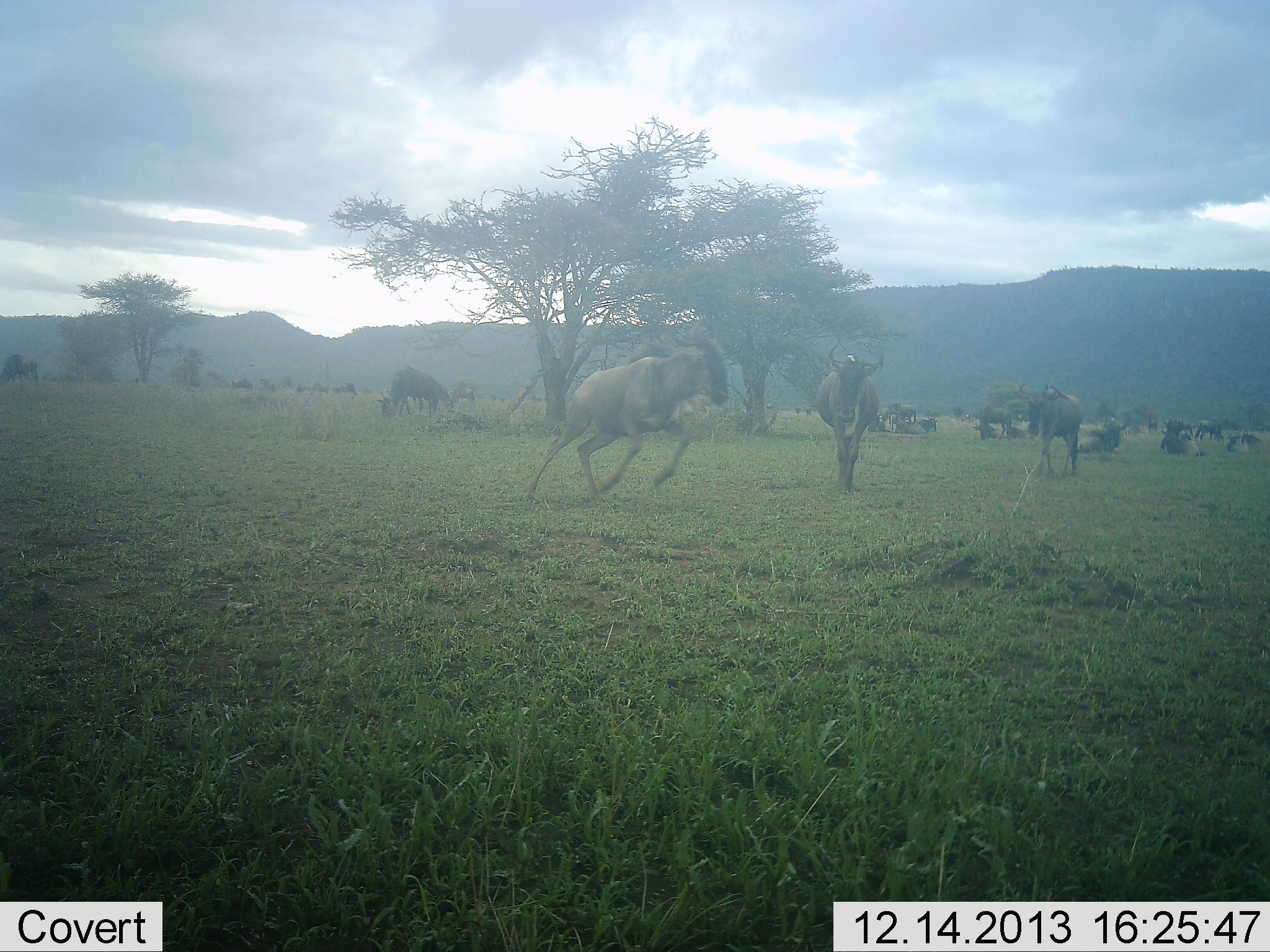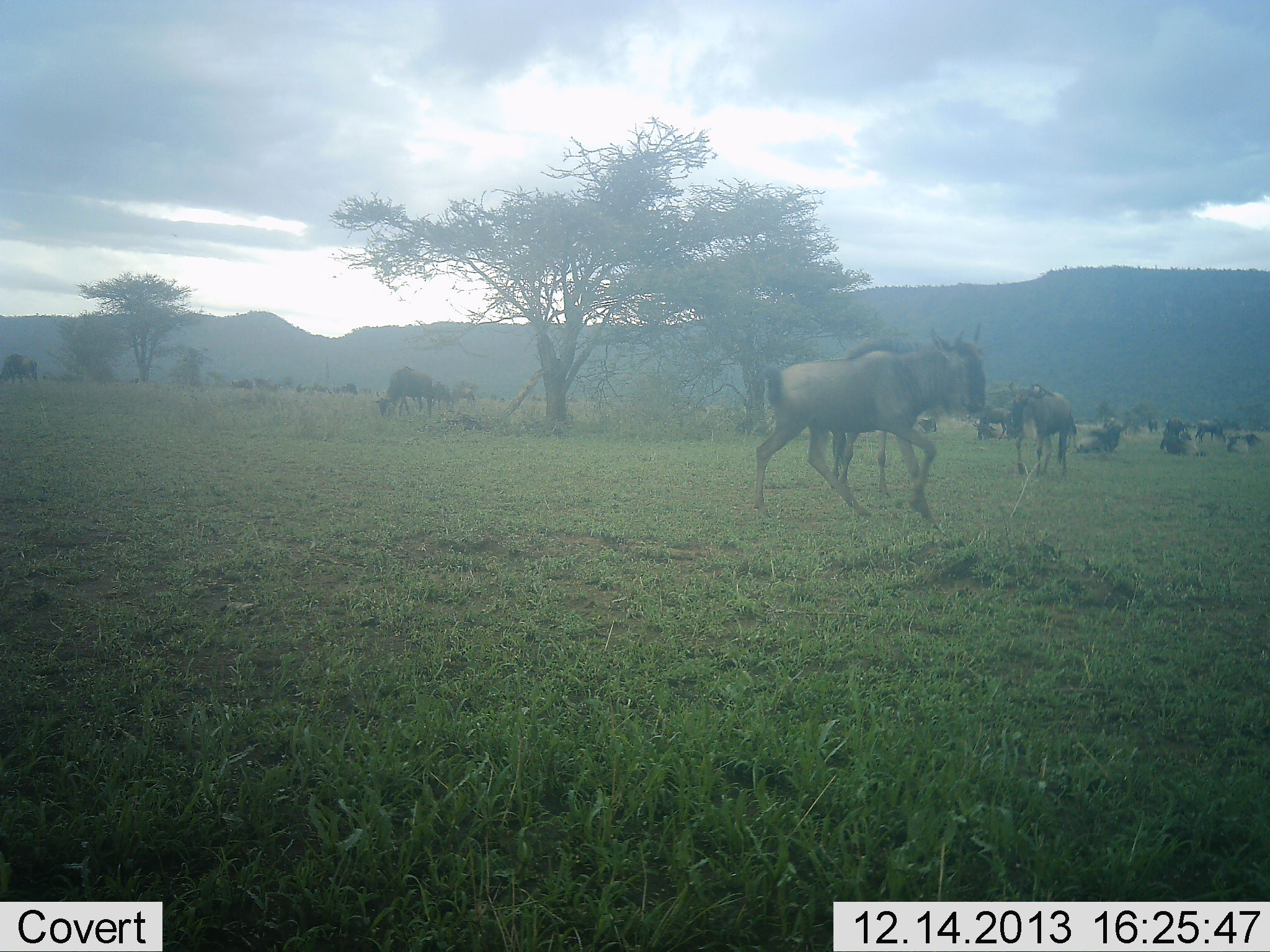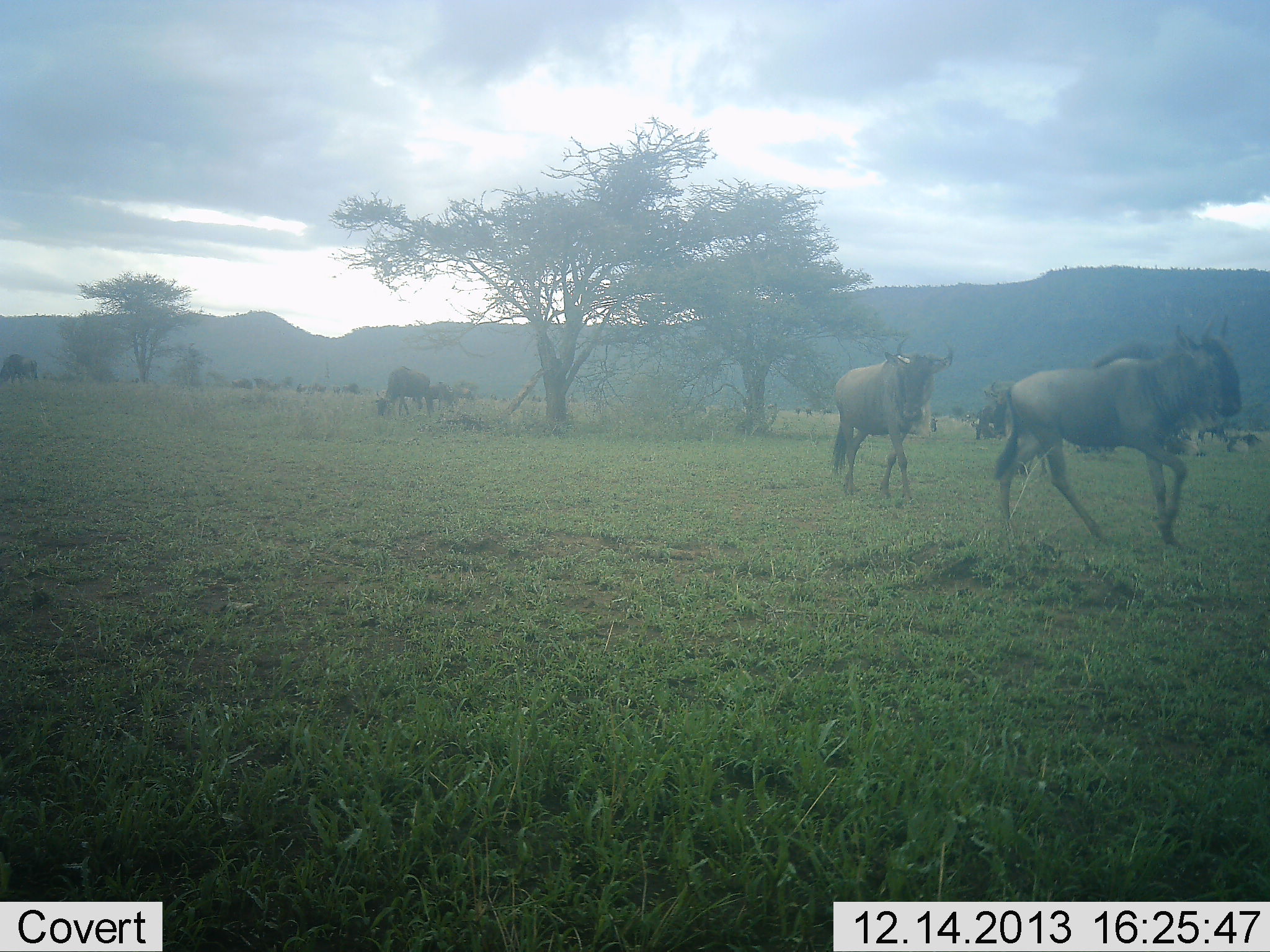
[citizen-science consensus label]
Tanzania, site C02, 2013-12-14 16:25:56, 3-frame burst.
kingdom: Animalia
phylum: Chordata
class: Mammalia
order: Artiodactyla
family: Bovidae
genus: Connochaetes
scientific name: Connochaetes taurinus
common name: blue wildebeest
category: wildebeest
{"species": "wildebeest (blue wildebeest) (Connochaetes taurinus)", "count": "11-50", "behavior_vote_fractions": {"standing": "60%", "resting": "40%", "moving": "100%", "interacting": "10%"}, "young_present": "0%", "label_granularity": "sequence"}